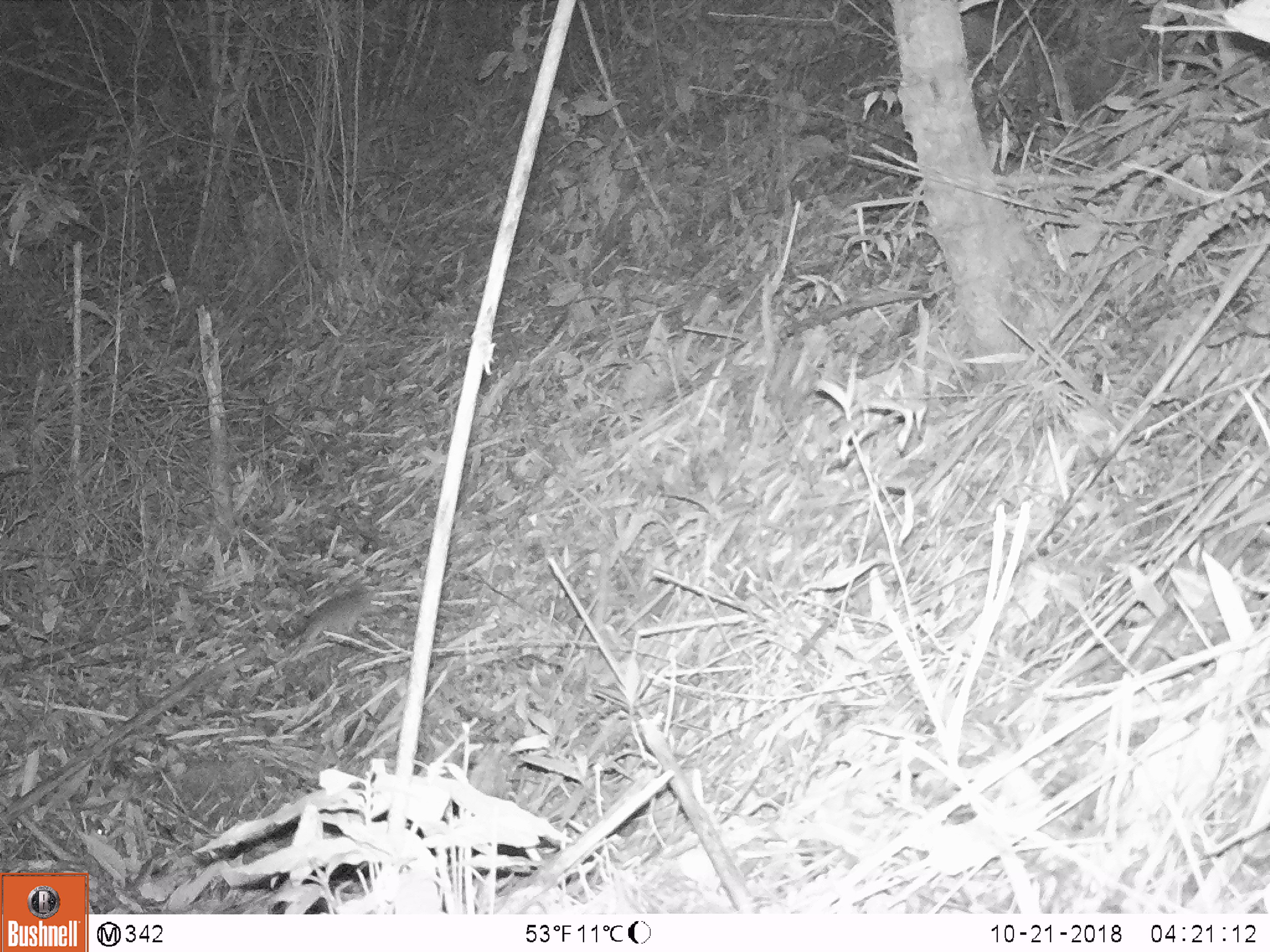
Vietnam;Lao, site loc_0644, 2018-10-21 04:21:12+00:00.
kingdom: Animalia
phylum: Chordata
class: Mammalia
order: Rodentia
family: Muridae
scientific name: Muridae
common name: old-world mice and rats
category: unidentified murid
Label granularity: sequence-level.